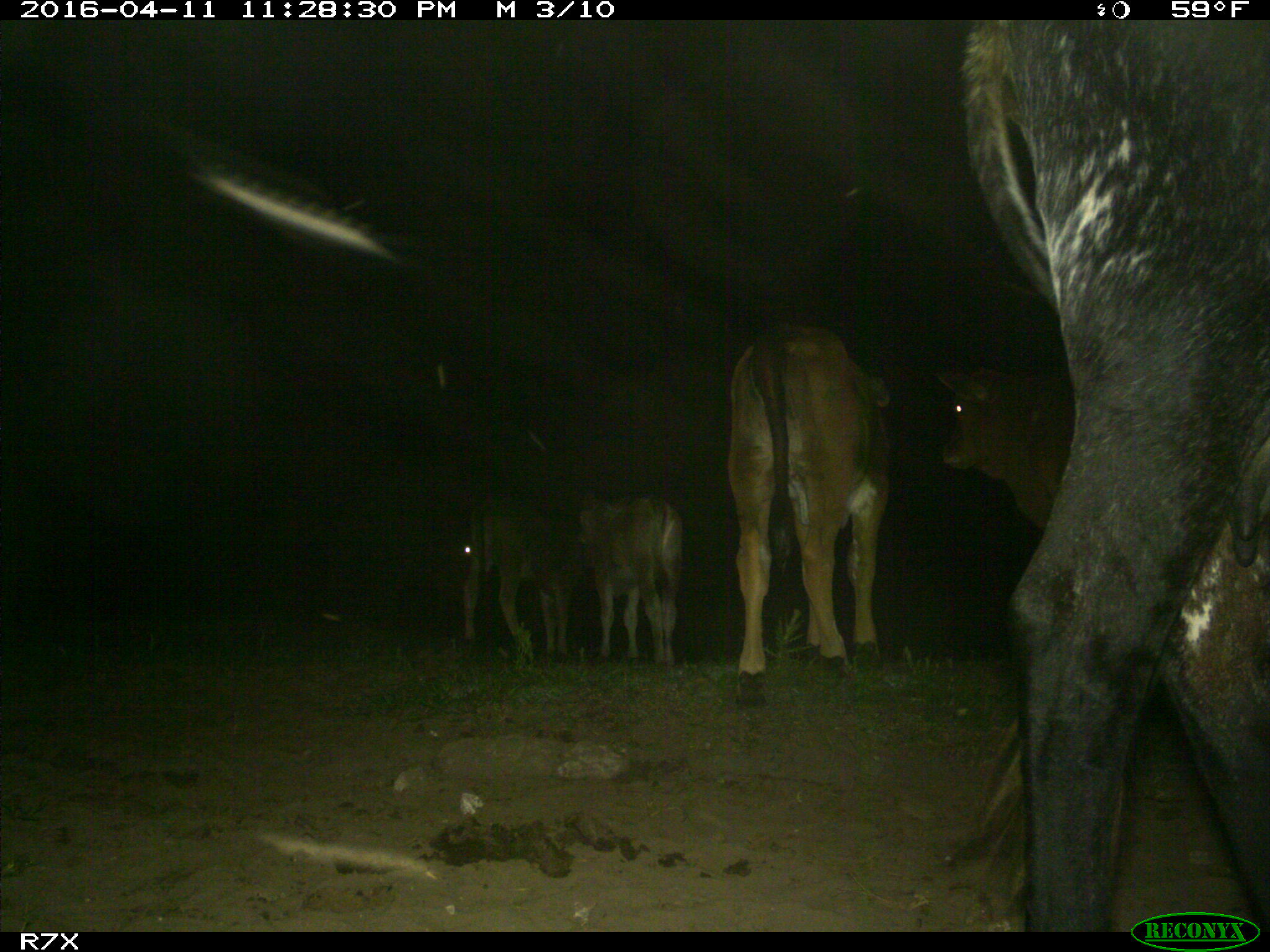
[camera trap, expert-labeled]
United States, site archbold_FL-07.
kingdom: Animalia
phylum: Chordata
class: Mammalia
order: Artiodactyla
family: Bovidae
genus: Bos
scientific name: Bos taurus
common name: domestic cow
Bos taurus (domestic cow).